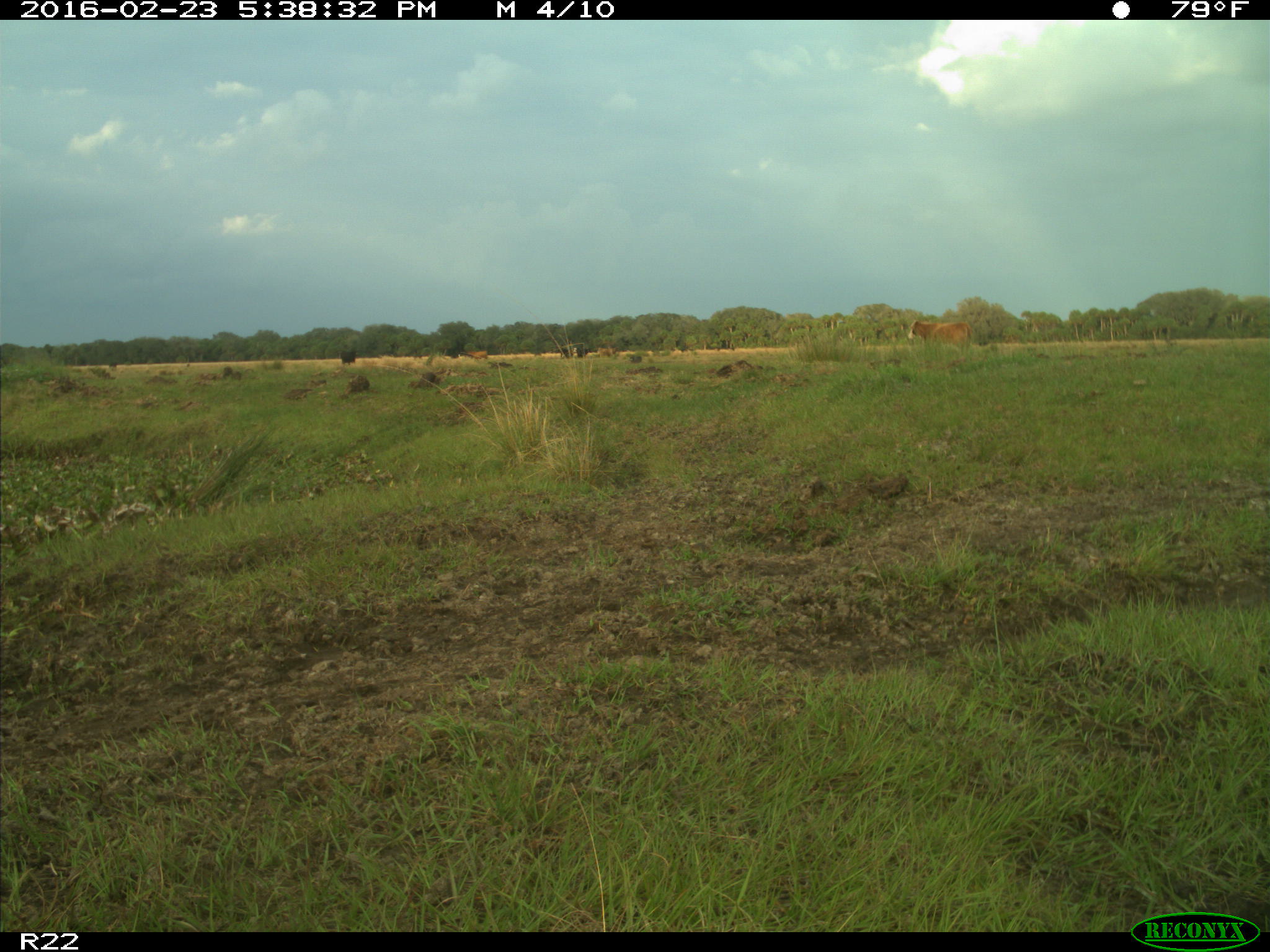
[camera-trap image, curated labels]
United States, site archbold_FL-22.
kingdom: Animalia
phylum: Chordata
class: Mammalia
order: Artiodactyla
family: Bovidae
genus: Bos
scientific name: Bos taurus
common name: domestic cow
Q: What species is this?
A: Bos taurus (domestic cow).